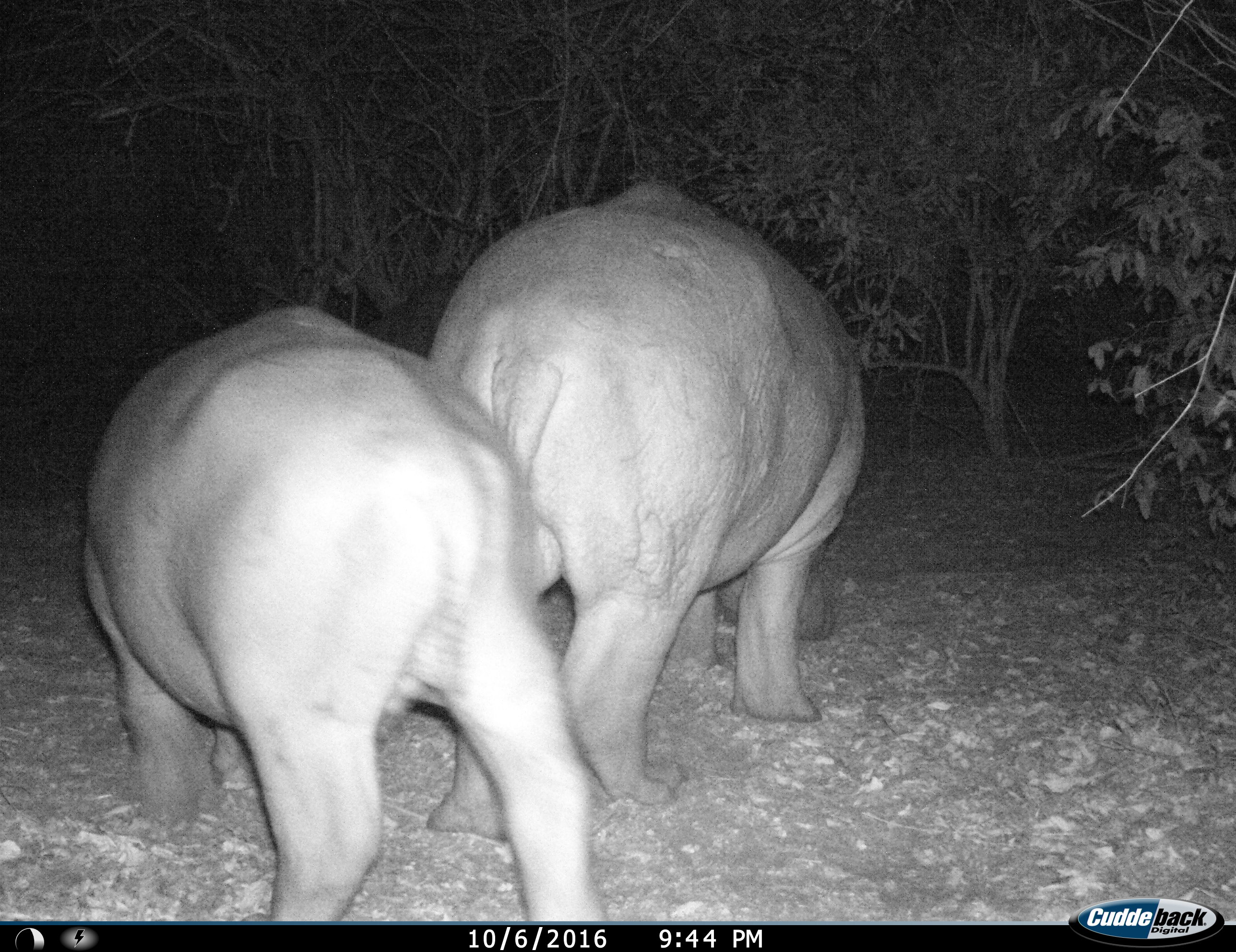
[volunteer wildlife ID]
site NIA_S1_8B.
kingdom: Animalia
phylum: Chordata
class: Mammalia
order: Artiodactyla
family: Hippopotamidae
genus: Hippopotamus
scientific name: Hippopotamus amphibius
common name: hippopotamus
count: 2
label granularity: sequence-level